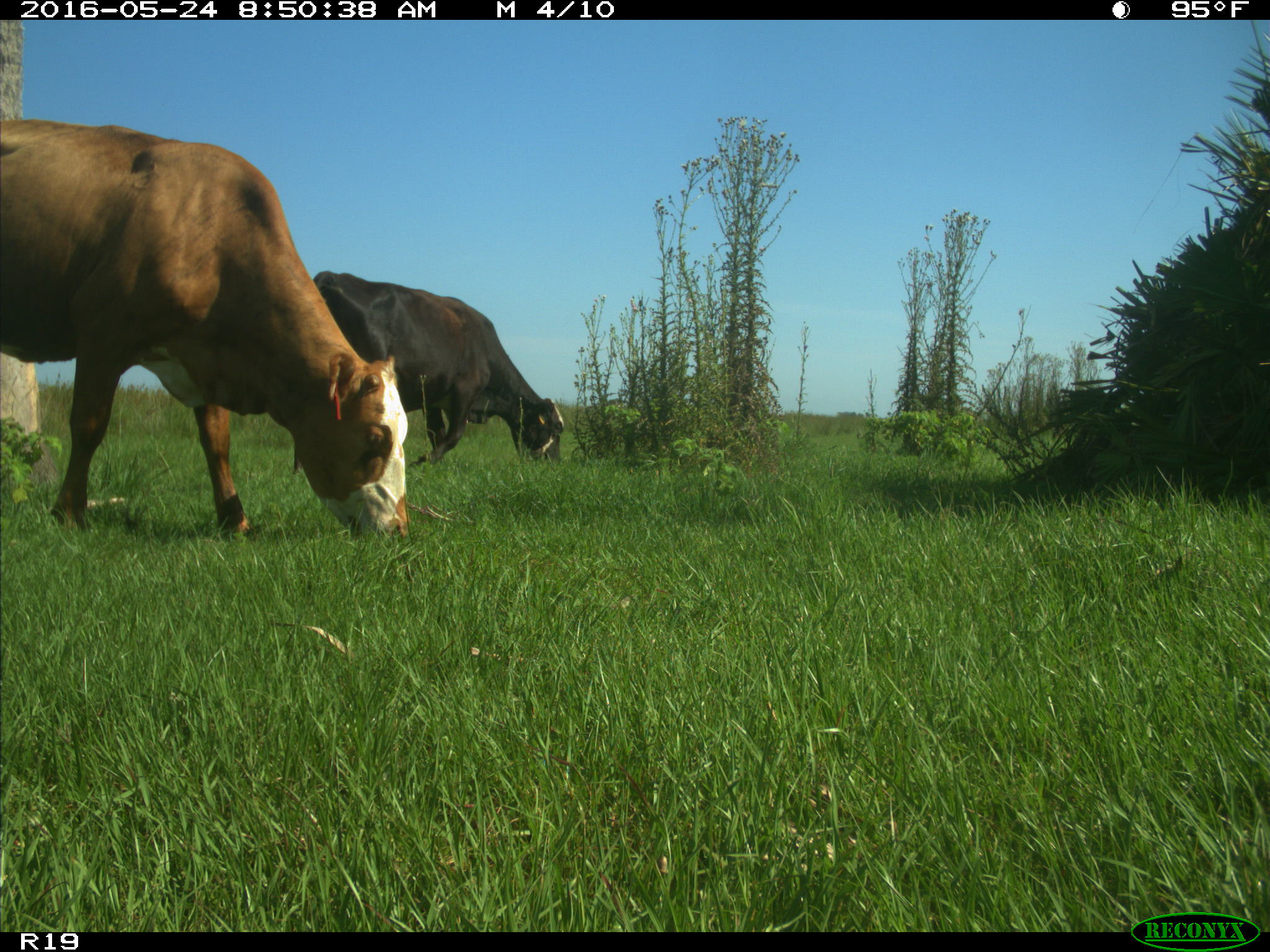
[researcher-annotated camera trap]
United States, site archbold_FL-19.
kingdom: Animalia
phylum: Chordata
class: Mammalia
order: Artiodactyla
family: Bovidae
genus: Bos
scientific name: Bos taurus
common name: domestic cow